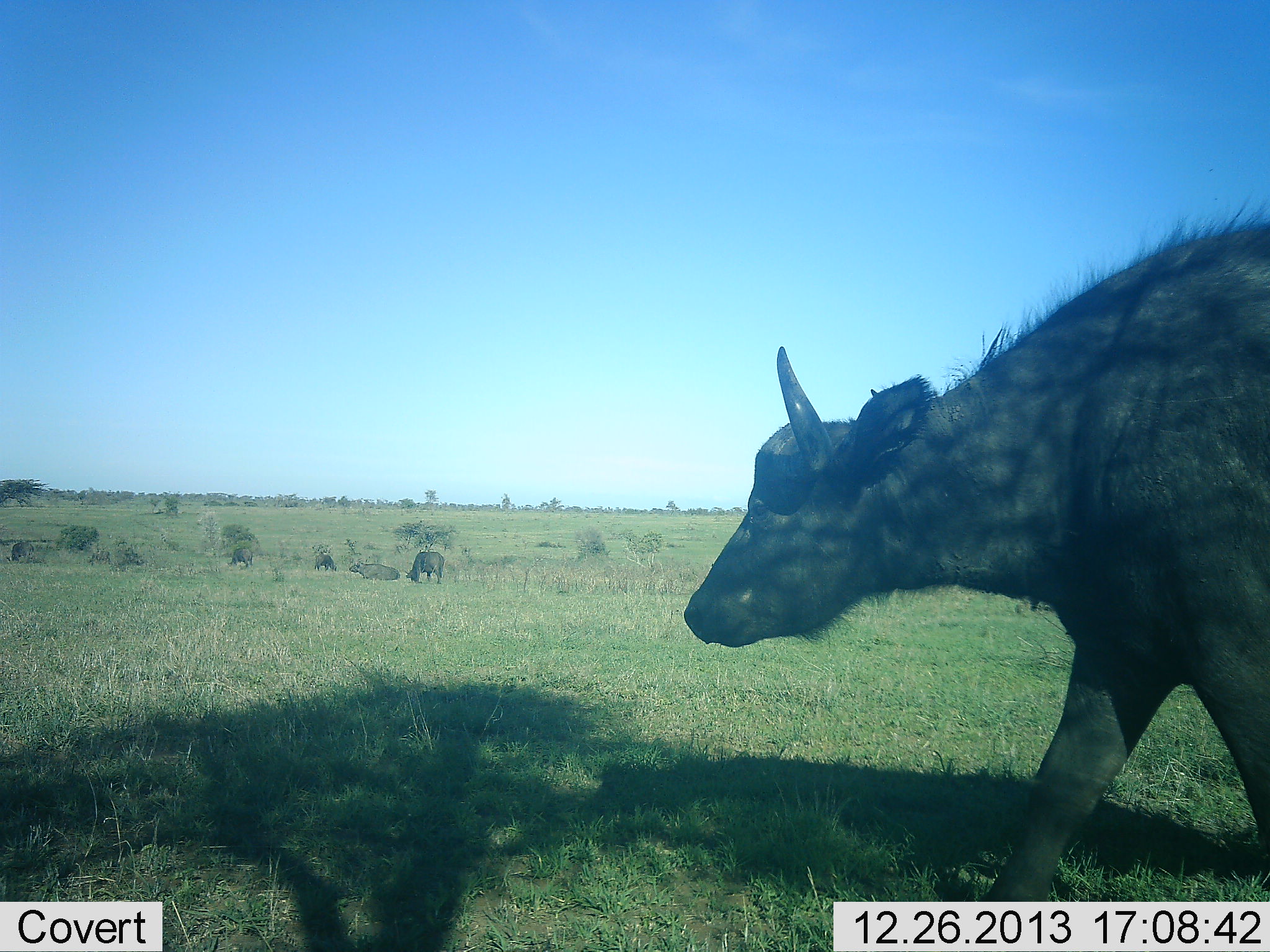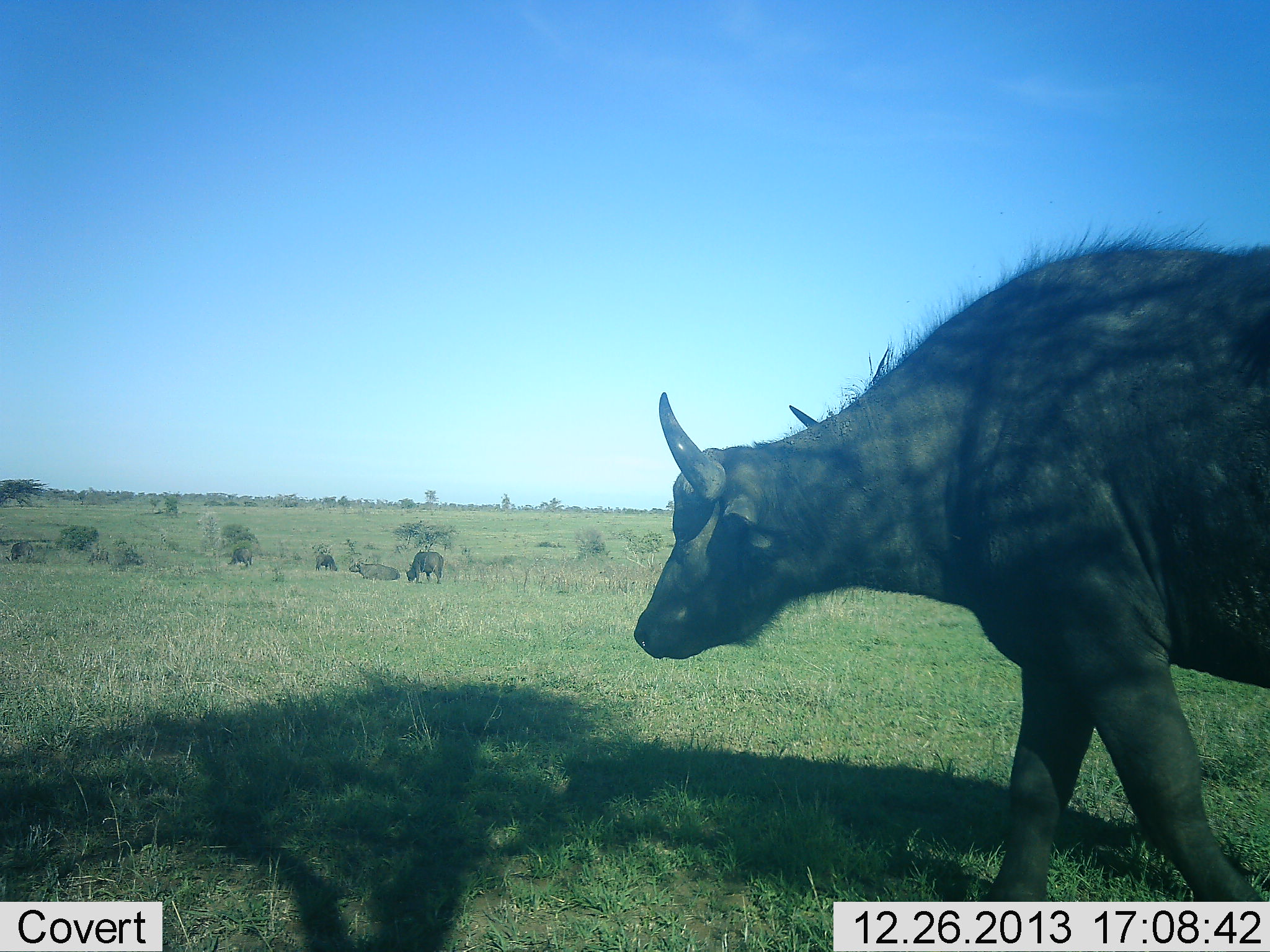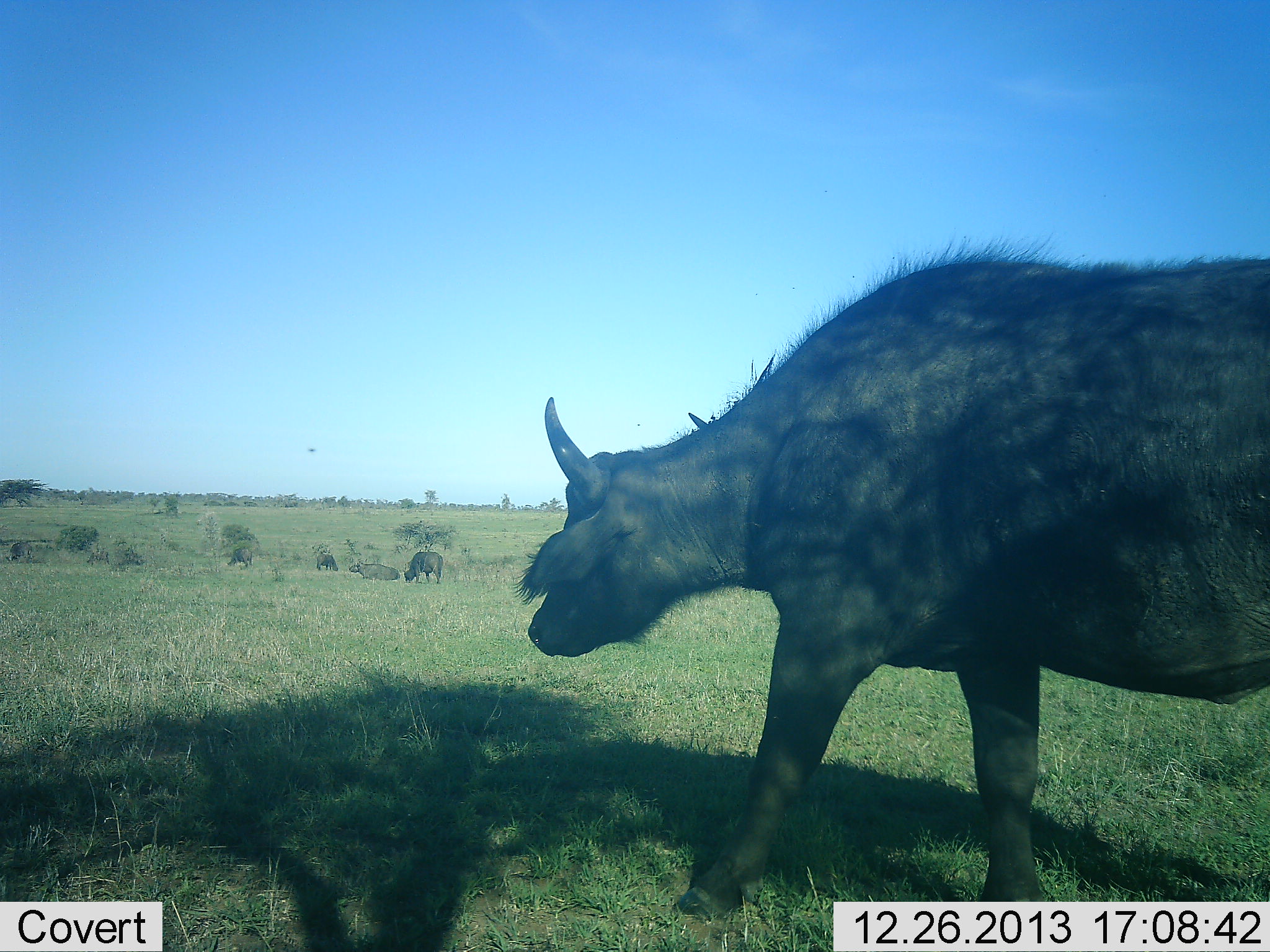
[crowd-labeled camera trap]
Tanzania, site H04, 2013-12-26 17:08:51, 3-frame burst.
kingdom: Animalia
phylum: Chordata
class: Mammalia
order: Artiodactyla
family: Bovidae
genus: Syncerus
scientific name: Syncerus caffer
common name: cape buffalo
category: buffalo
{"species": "buffalo (cape buffalo) (Syncerus caffer)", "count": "6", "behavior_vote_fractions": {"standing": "30%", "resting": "50%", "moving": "90%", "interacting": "0%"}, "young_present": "0%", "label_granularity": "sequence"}